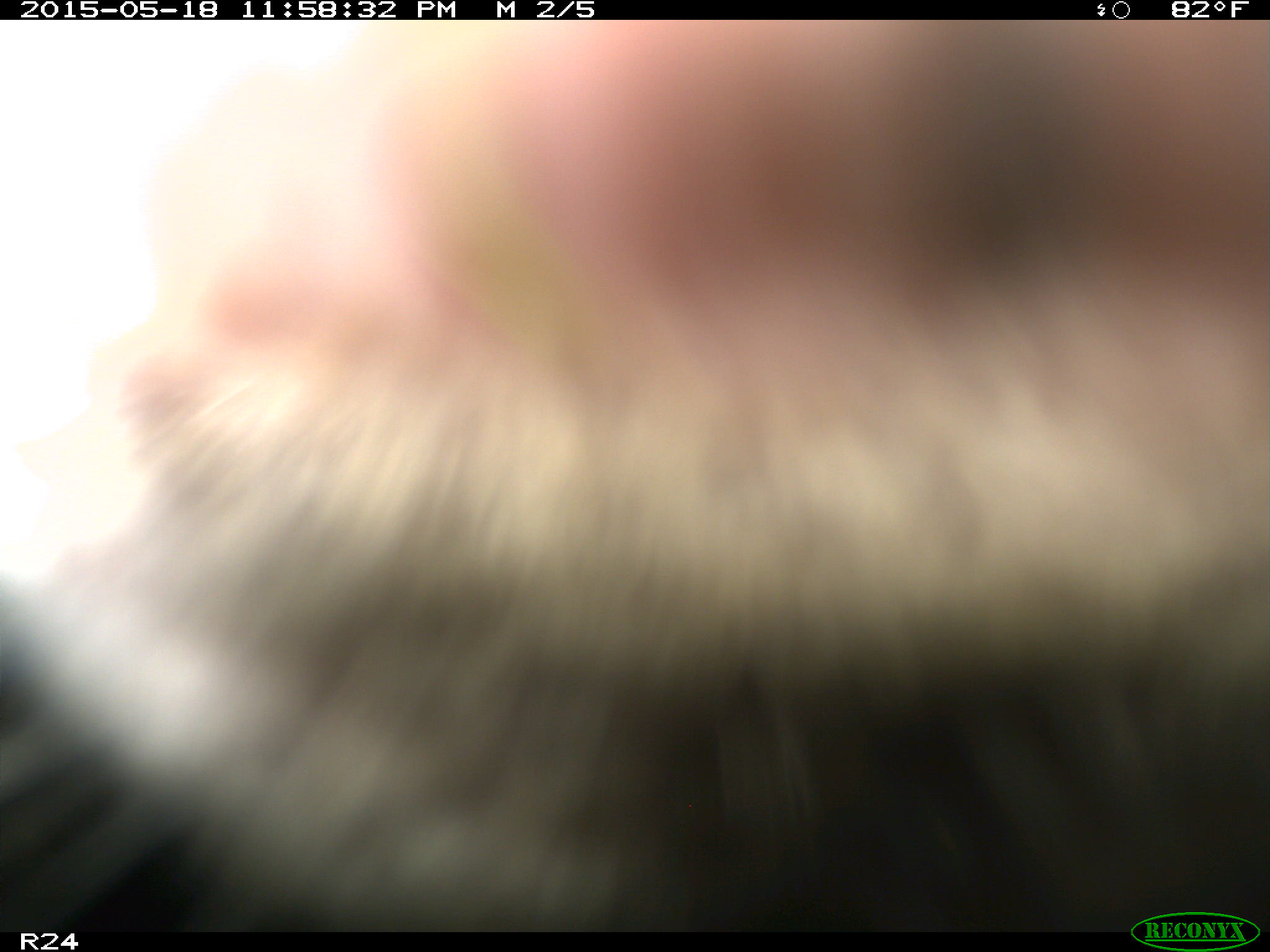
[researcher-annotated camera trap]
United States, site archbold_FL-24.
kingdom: Animalia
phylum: Chordata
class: Mammalia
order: Artiodactyla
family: Cervidae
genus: Odocoileus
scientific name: Odocoileus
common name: deer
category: unidentified deer